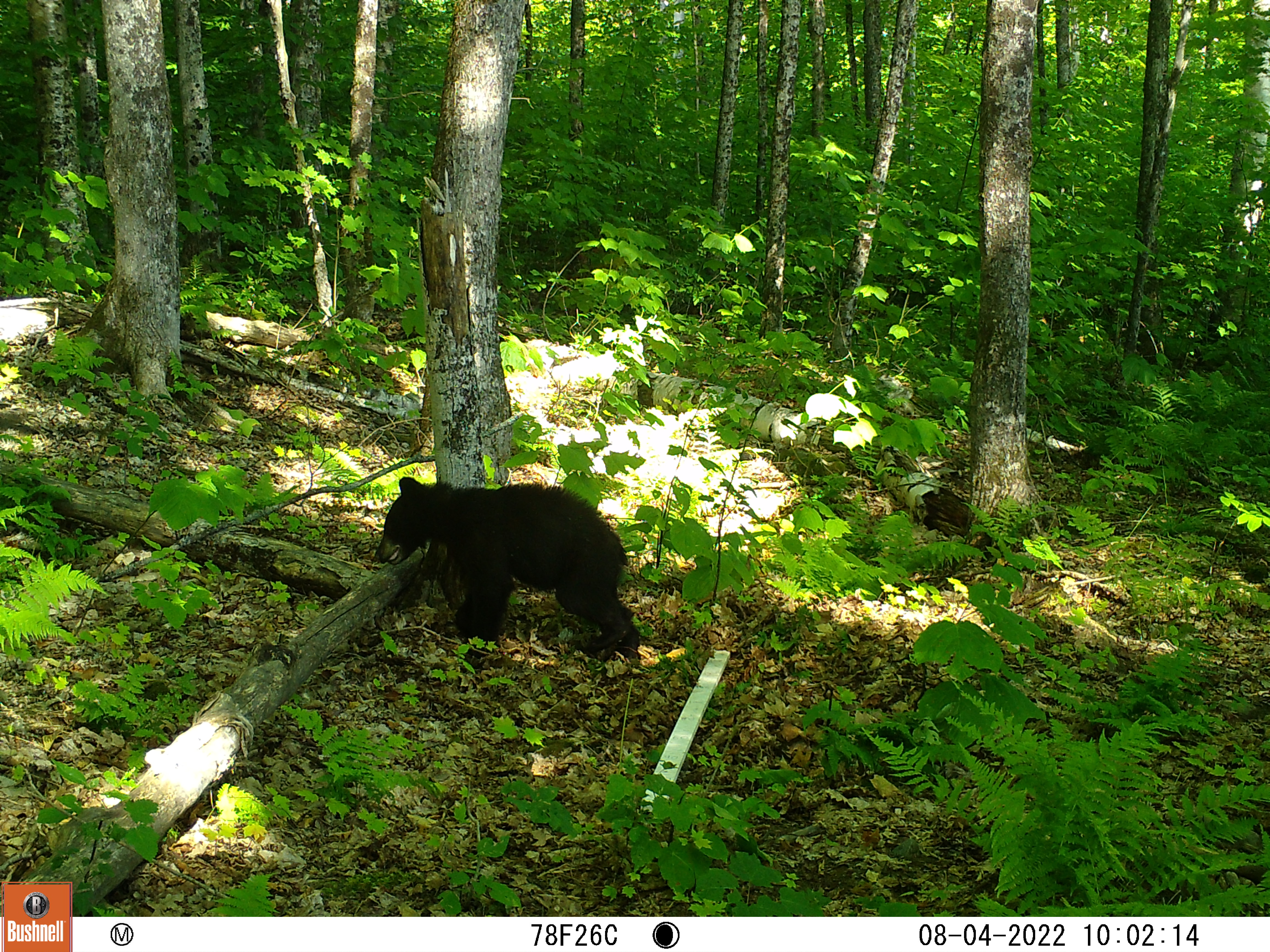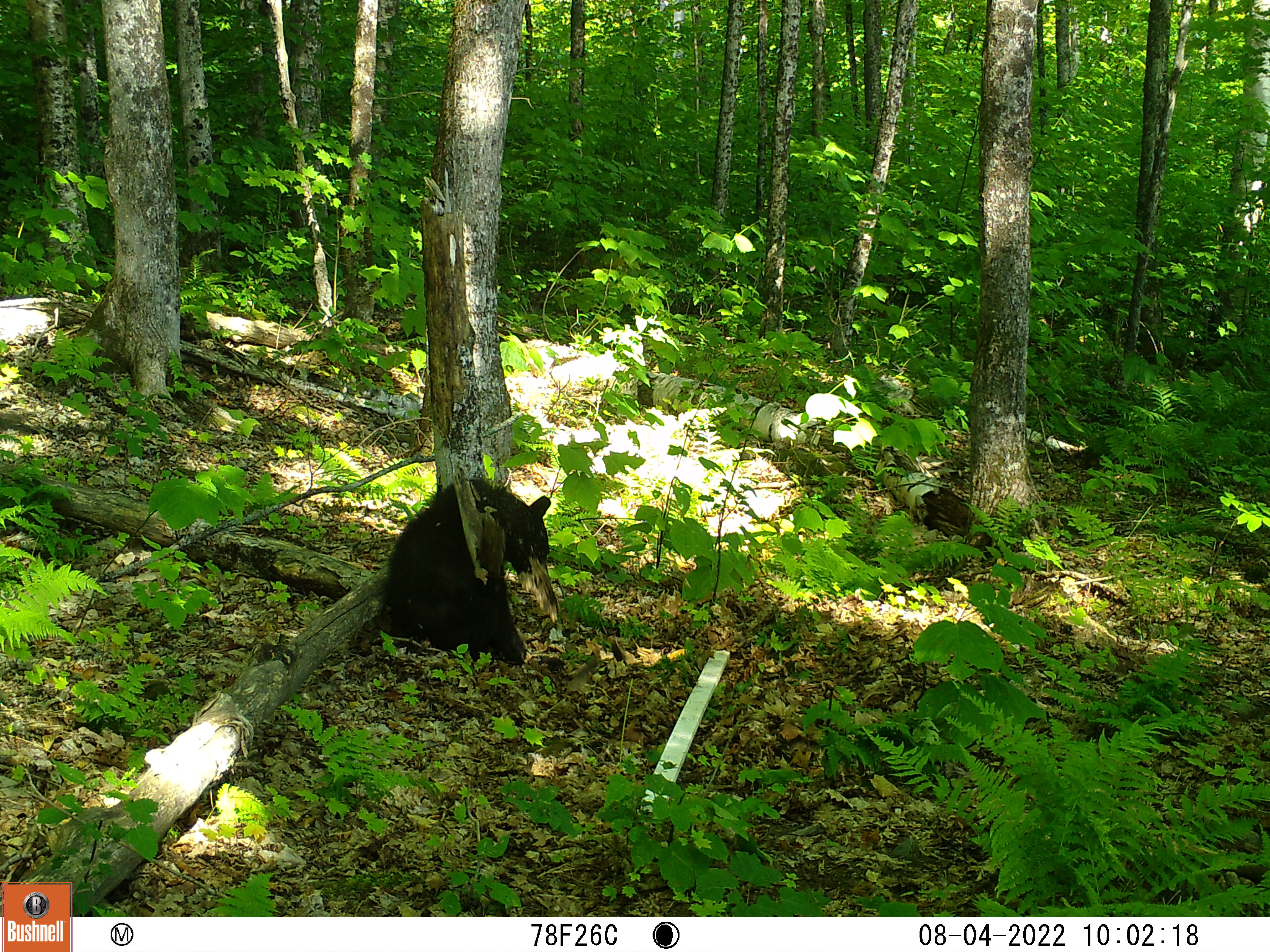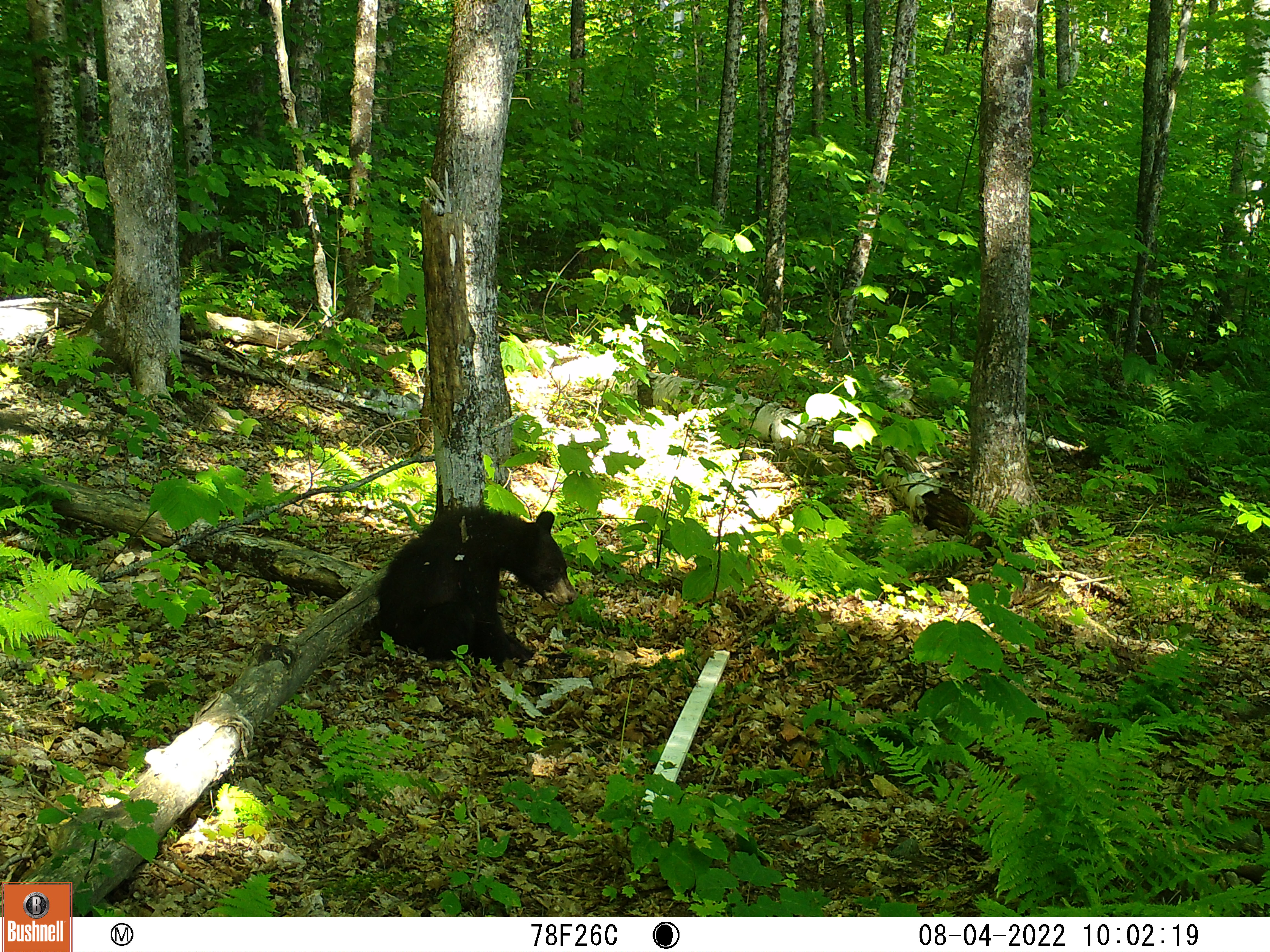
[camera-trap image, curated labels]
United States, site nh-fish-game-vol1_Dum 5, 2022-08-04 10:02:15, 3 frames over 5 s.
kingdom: Animalia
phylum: Chordata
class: Mammalia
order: Carnivora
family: Ursidae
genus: Ursus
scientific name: Ursus americanus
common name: black bear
Black bear (Ursus americanus).